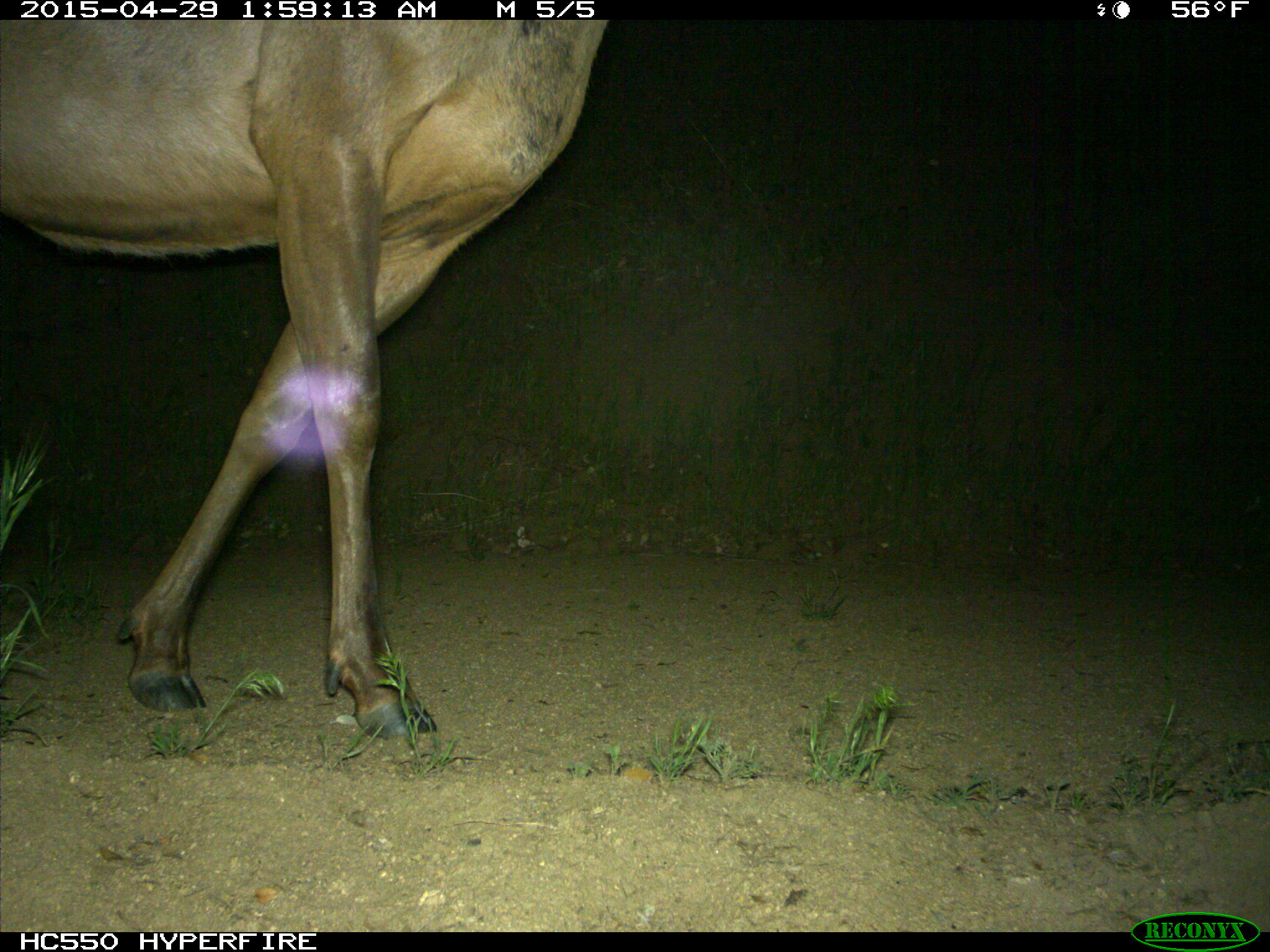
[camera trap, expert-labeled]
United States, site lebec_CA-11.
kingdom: Animalia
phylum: Chordata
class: Mammalia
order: Artiodactyla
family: Cervidae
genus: Cervus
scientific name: Cervus canadensis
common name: elk